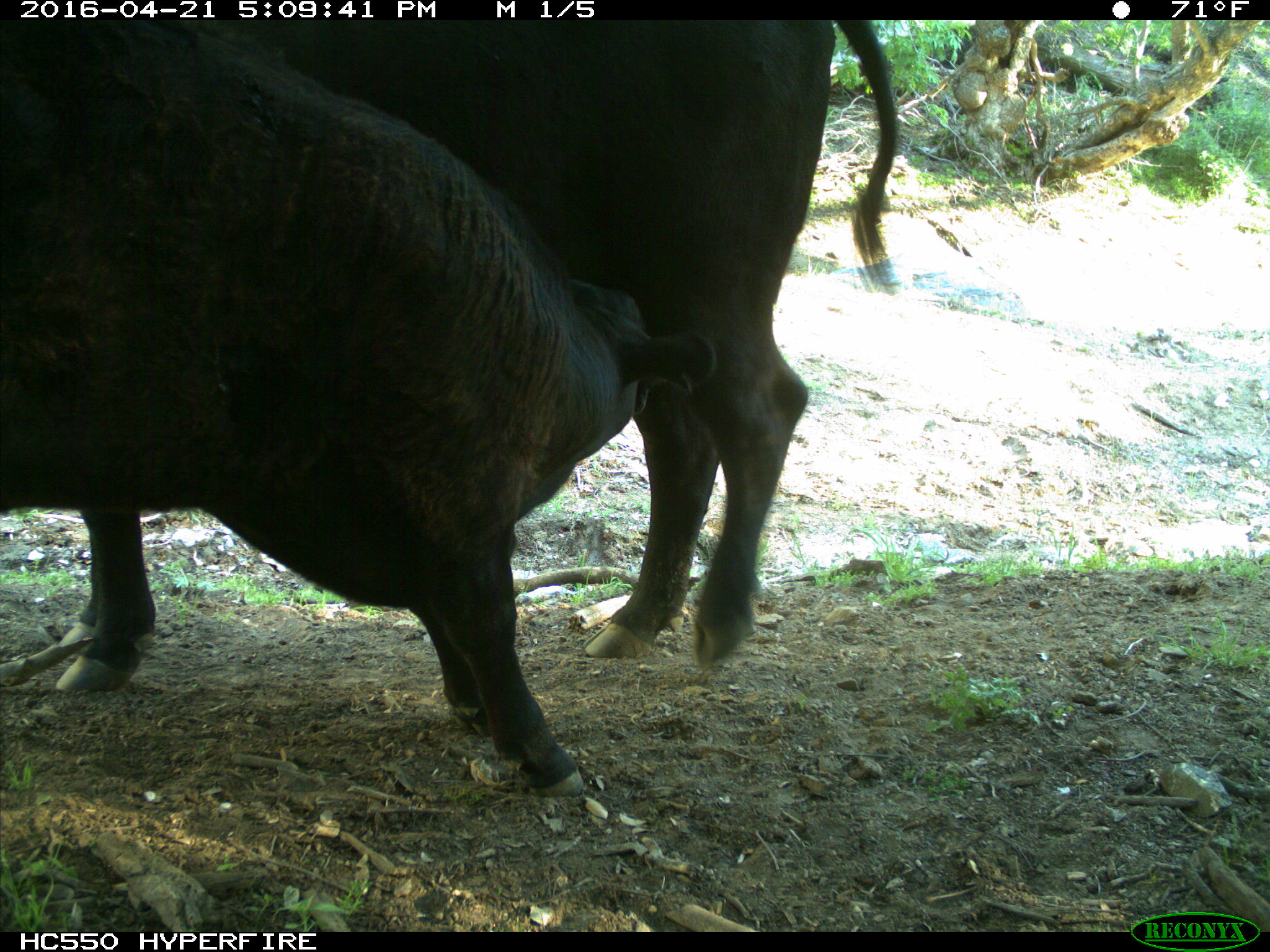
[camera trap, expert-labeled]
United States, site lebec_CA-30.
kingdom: Animalia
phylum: Chordata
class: Mammalia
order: Artiodactyla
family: Bovidae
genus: Bos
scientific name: Bos taurus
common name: domestic cow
Bos taurus (domestic cow).